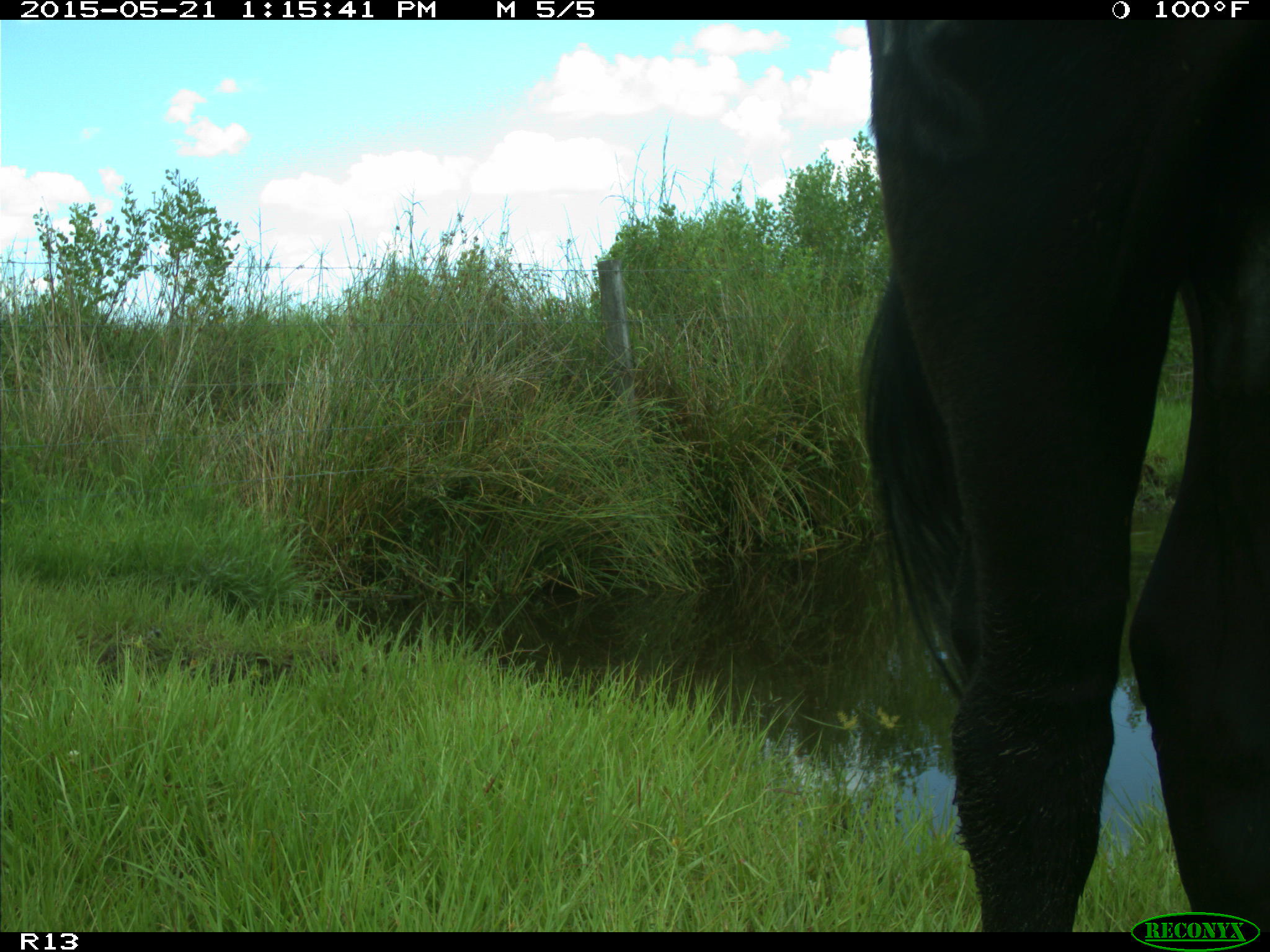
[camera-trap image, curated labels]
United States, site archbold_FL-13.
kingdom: Animalia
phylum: Chordata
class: Mammalia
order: Artiodactyla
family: Bovidae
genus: Bos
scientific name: Bos taurus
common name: domestic cow